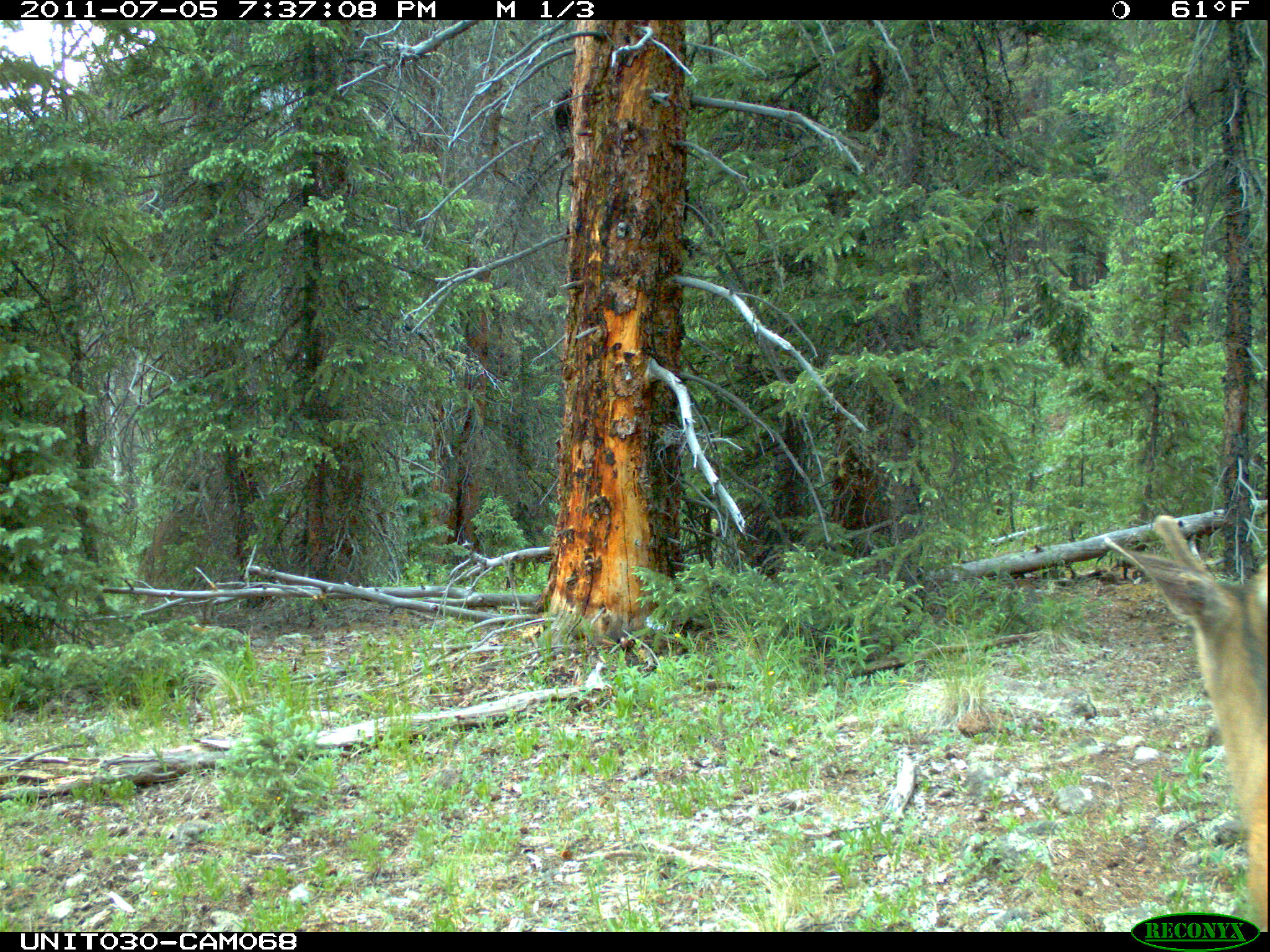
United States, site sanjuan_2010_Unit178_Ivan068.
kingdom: Animalia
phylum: Chordata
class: Mammalia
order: Artiodactyla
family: Cervidae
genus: Odocoileus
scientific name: Odocoileus hemionus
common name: mule deer